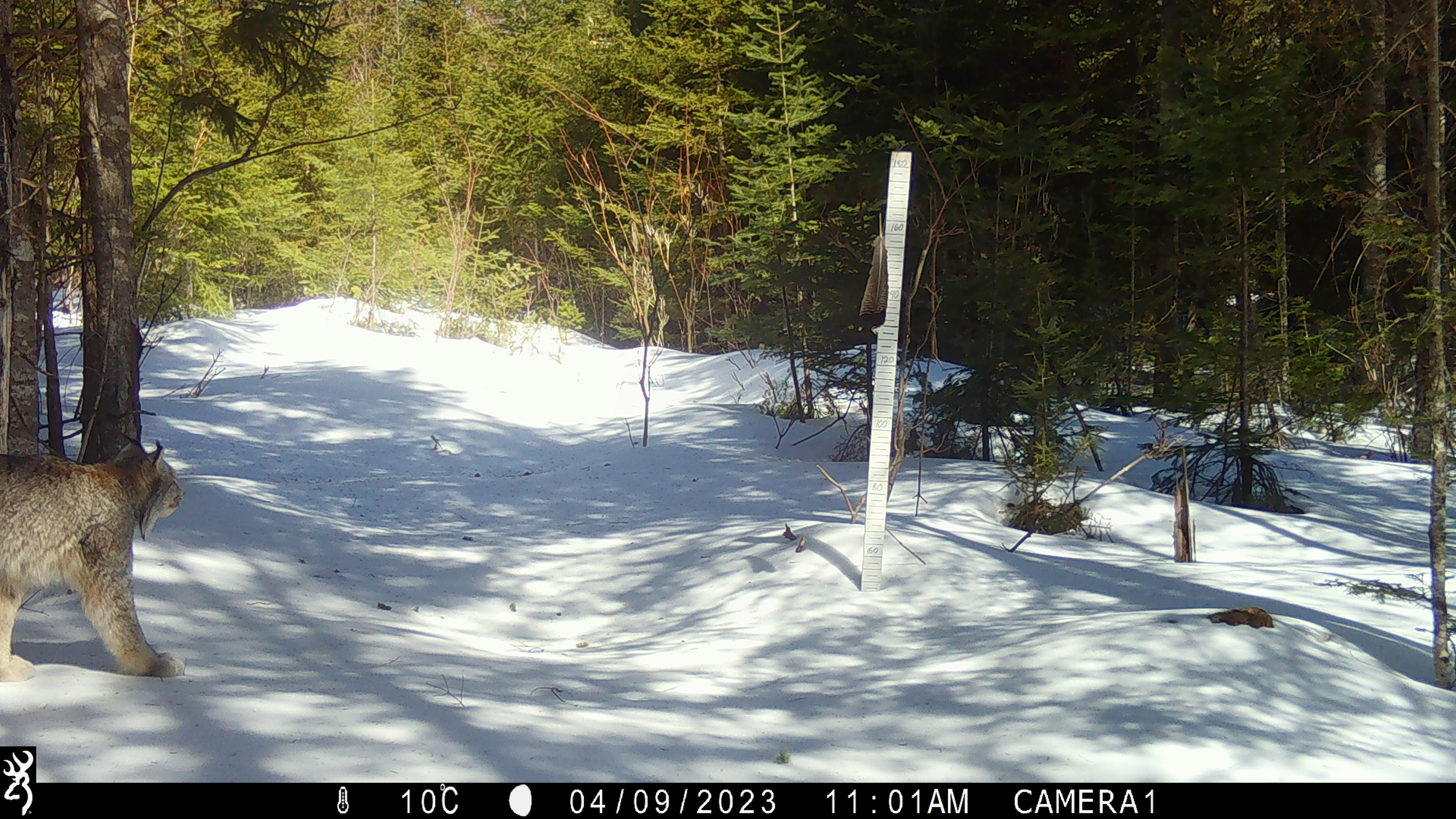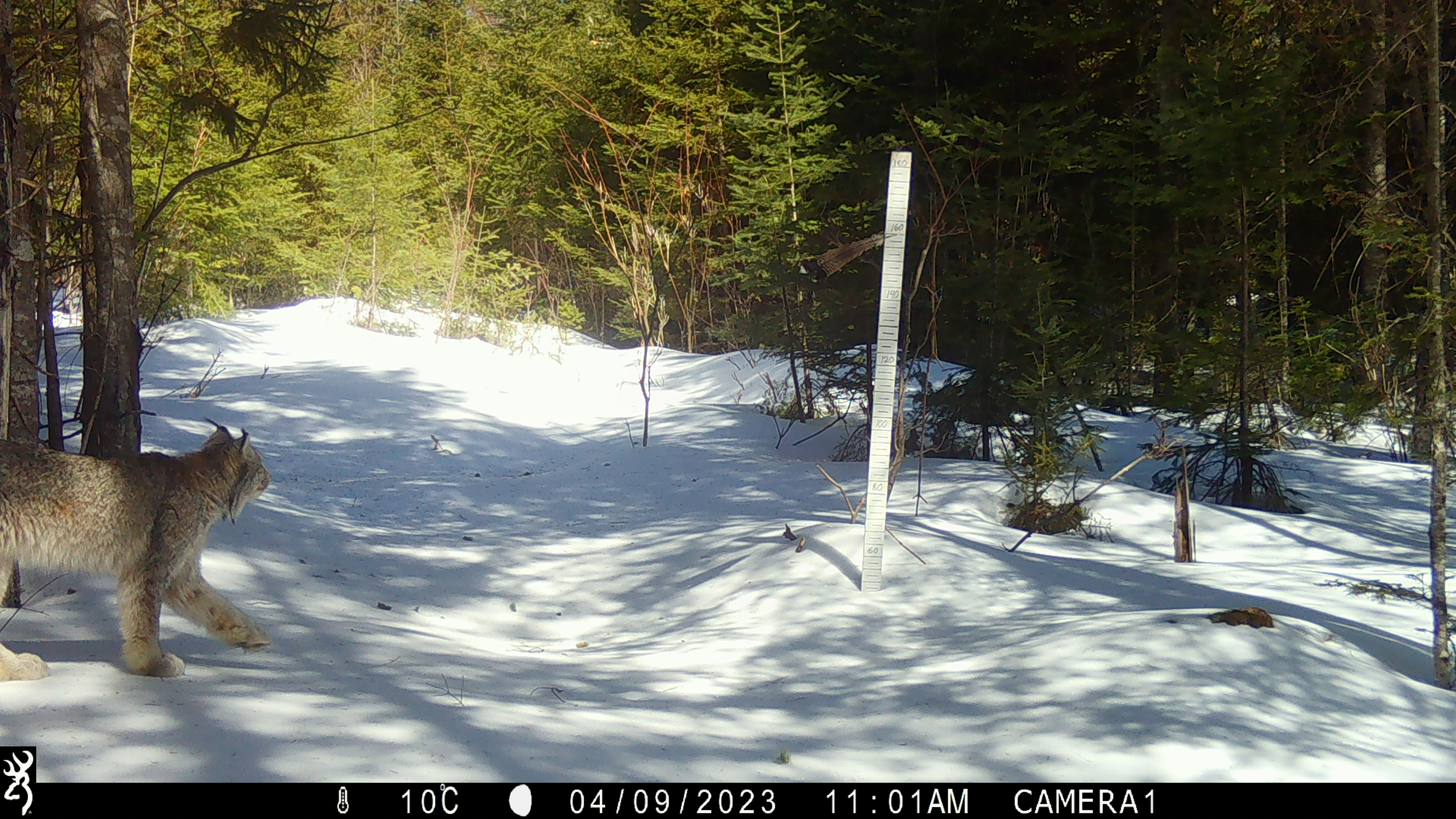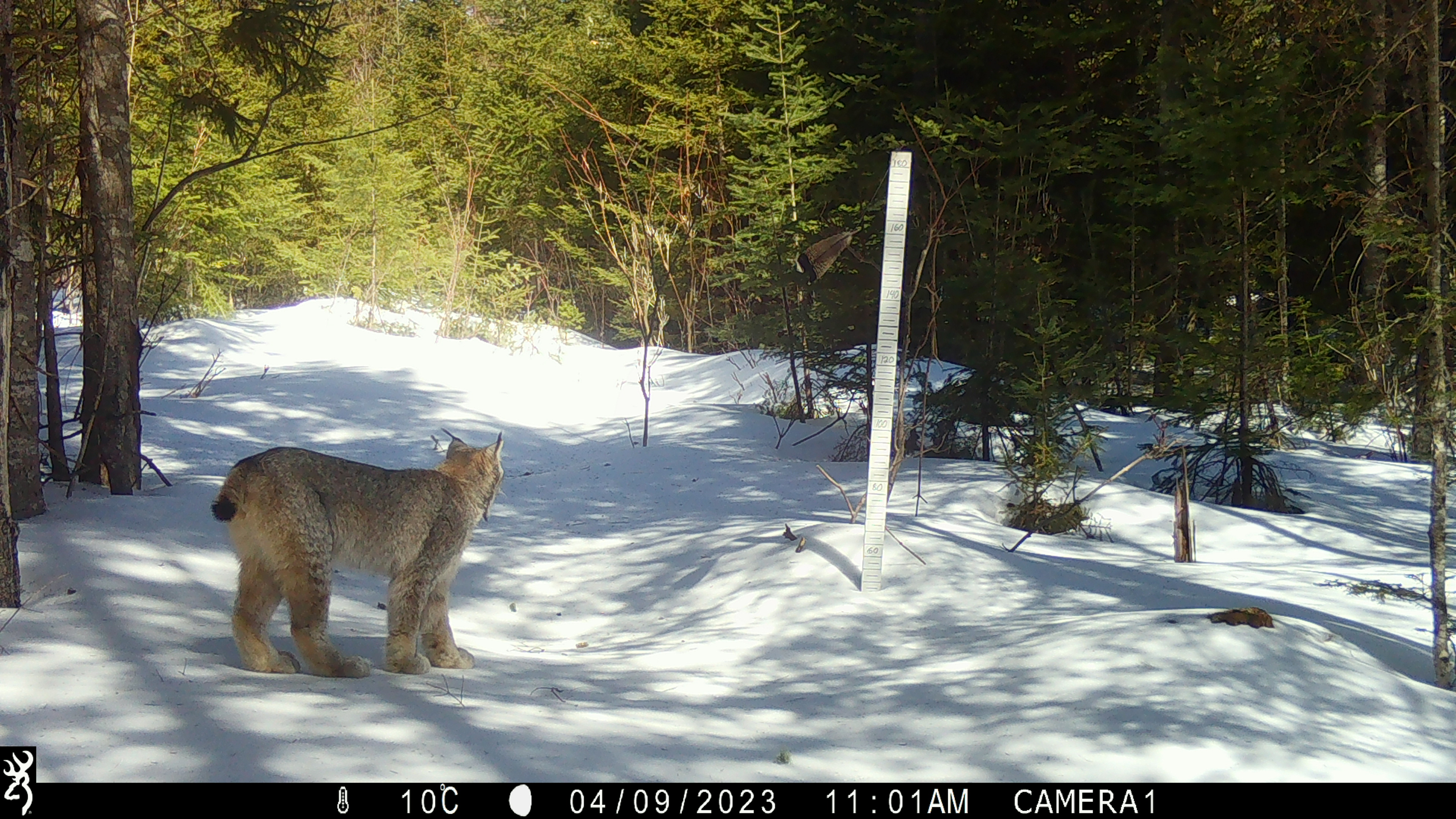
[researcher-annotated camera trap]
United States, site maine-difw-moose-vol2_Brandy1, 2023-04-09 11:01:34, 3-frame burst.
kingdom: Animalia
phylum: Chordata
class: Mammalia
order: Carnivora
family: Felidae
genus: Lynx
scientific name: Lynx canadensis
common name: canada lynx